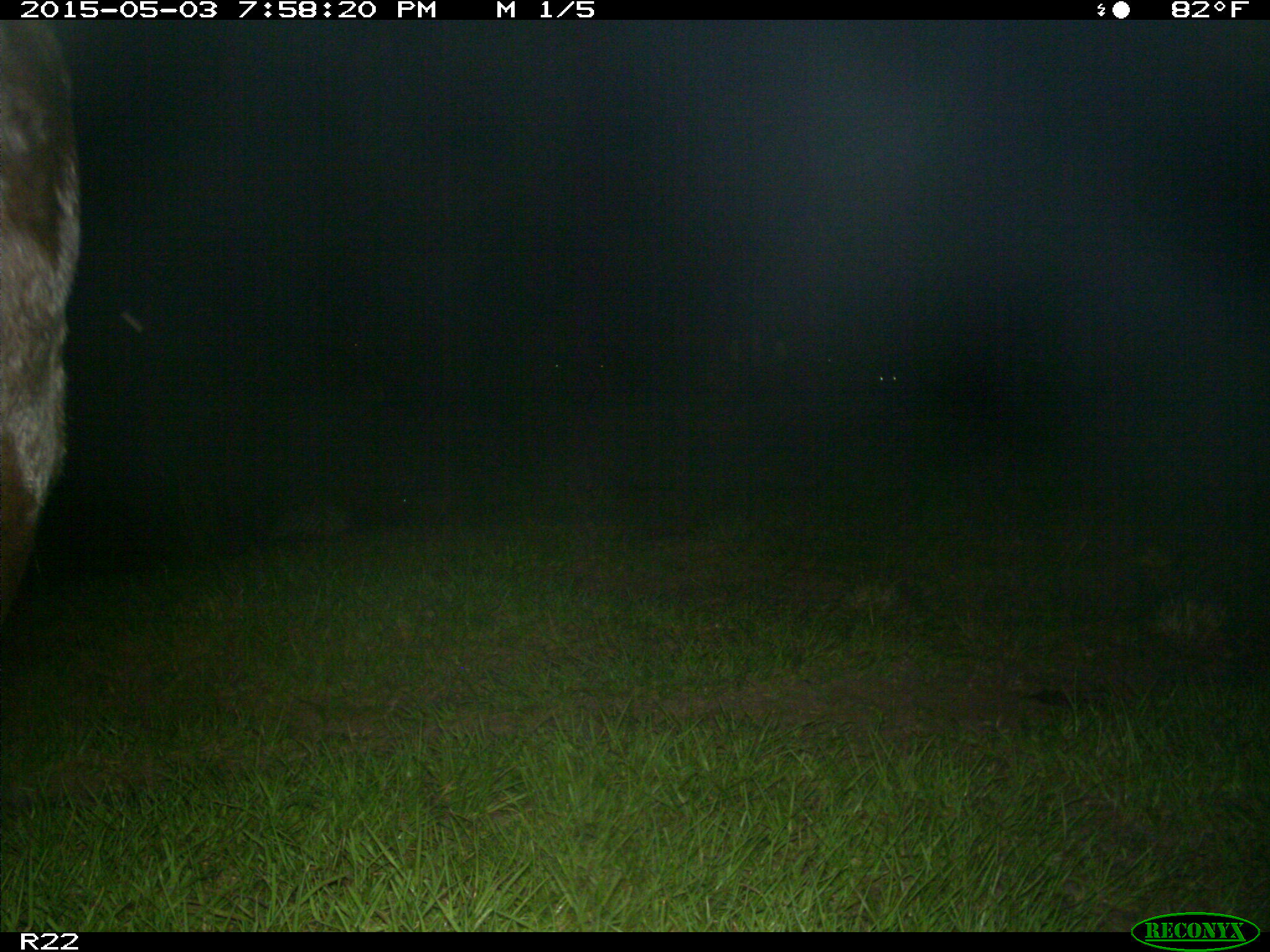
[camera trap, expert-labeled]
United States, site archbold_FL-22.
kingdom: Animalia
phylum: Chordata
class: Mammalia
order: Artiodactyla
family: Bovidae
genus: Bos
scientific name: Bos taurus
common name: domestic cow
Bos taurus (domestic cow).